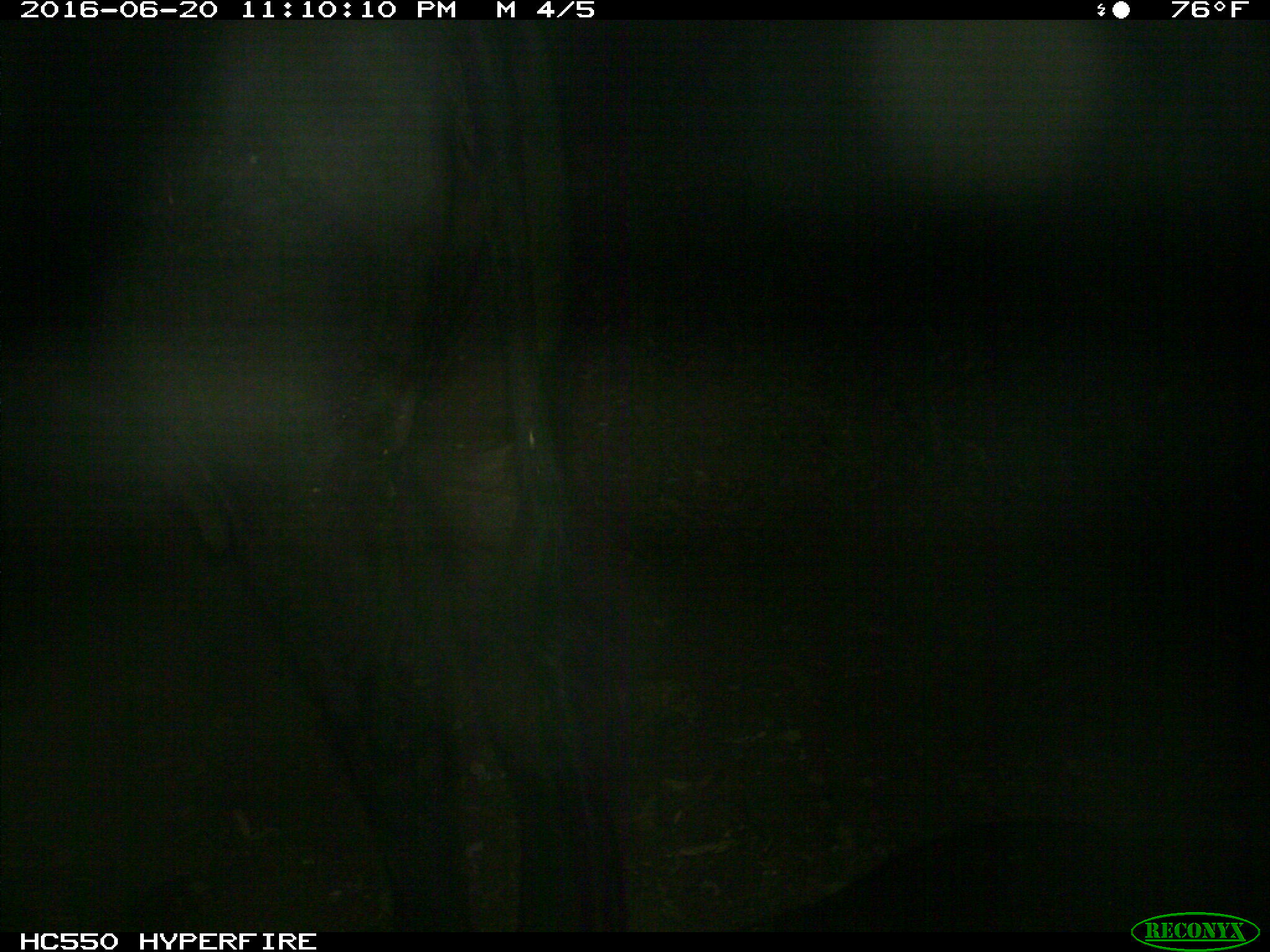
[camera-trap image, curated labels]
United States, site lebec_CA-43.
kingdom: Animalia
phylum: Chordata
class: Mammalia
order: Artiodactyla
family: Bovidae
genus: Bos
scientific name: Bos taurus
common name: domestic cow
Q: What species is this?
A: Bos taurus (domestic cow).